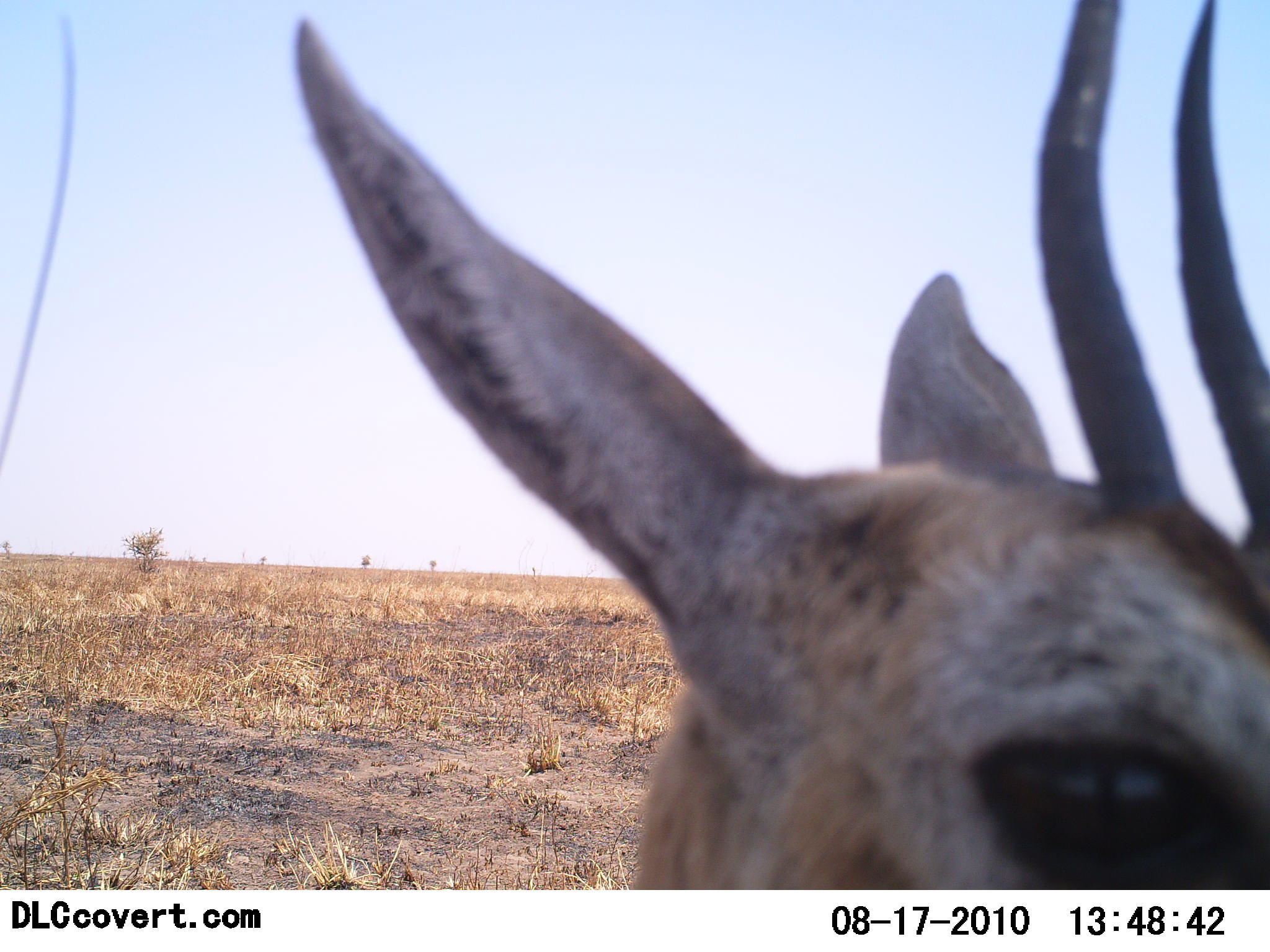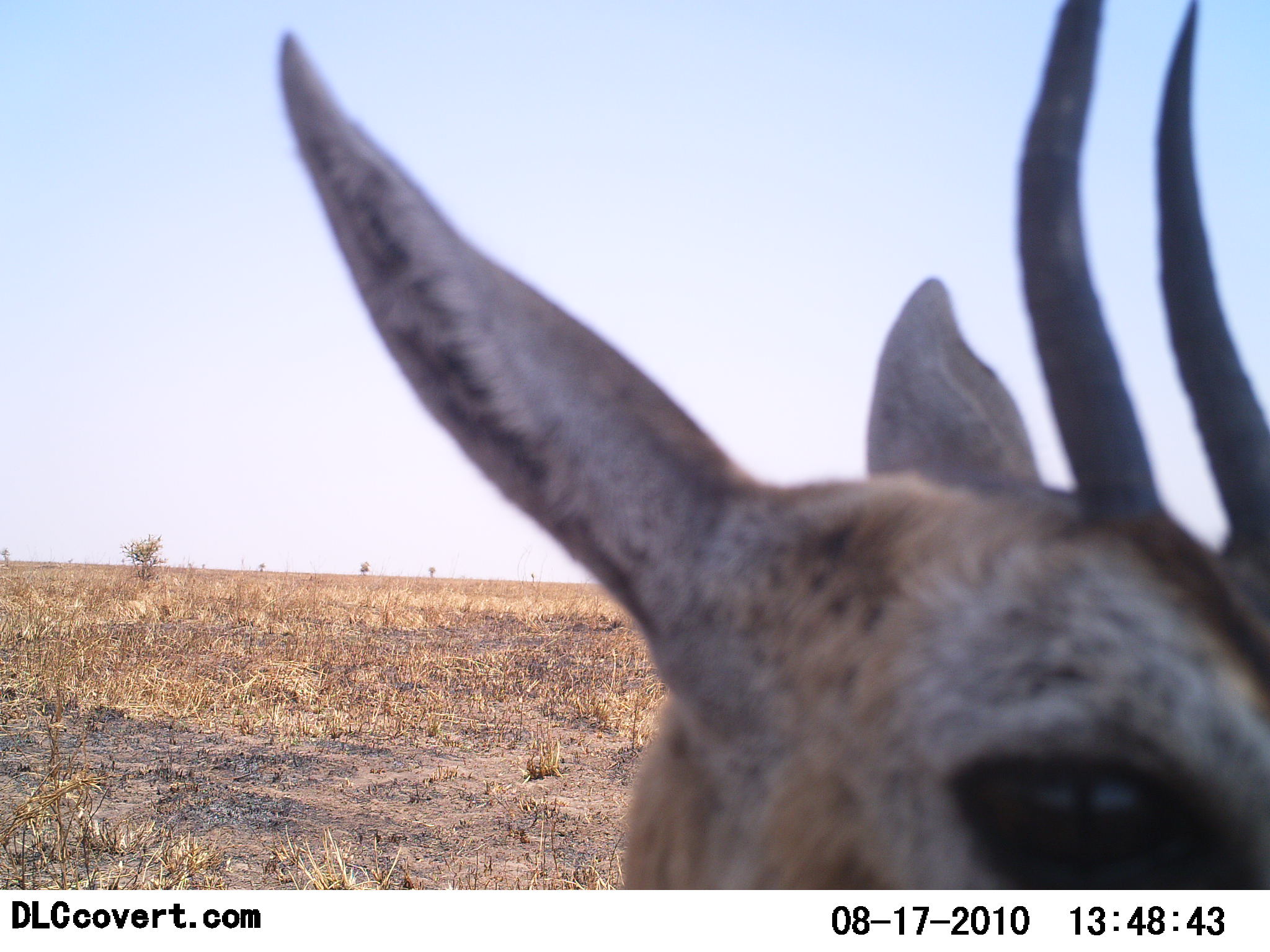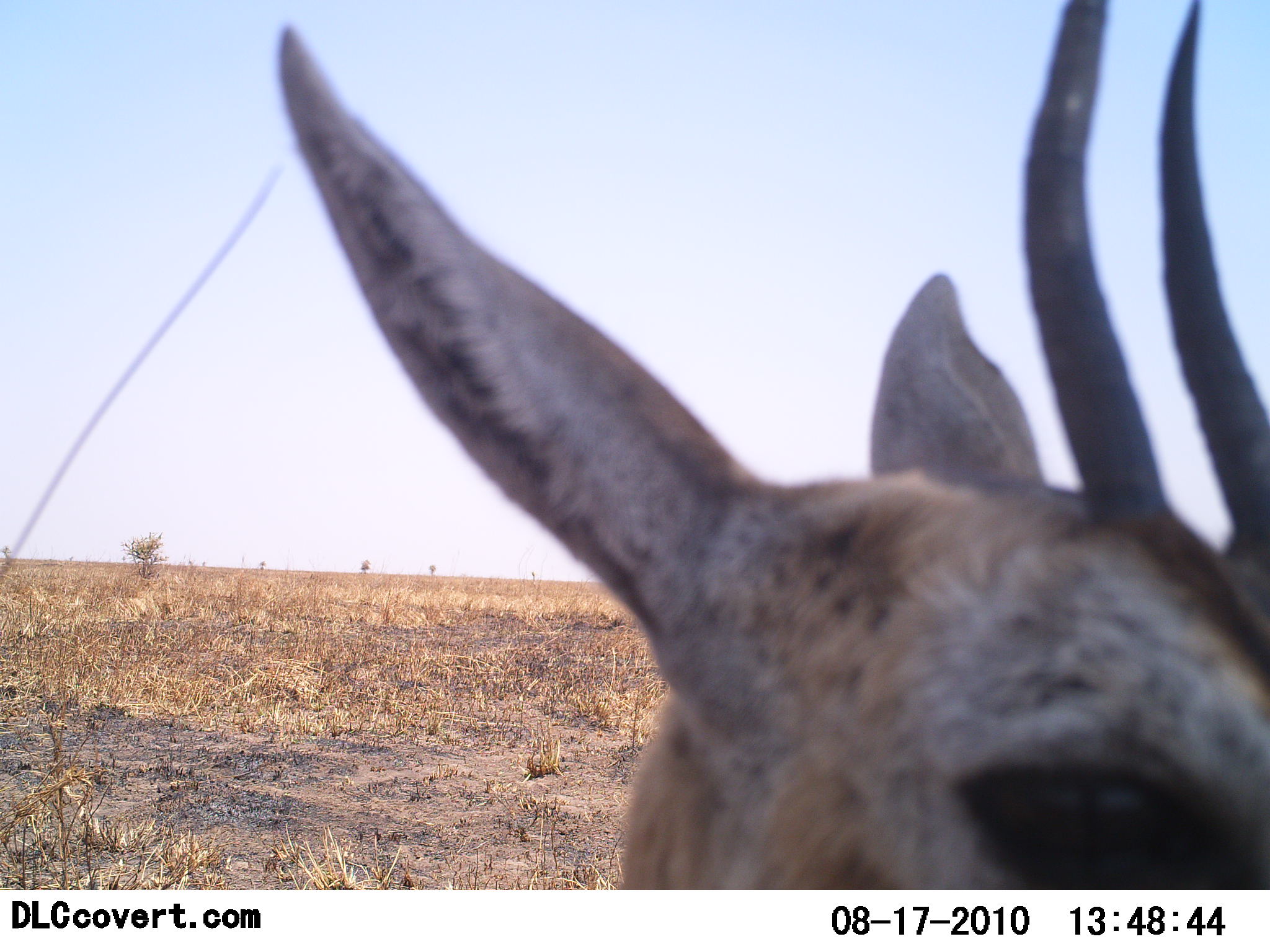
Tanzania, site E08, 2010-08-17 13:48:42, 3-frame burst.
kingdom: Animalia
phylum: Chordata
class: Mammalia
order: Artiodactyla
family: Bovidae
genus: Eudorcas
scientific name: Eudorcas thomsonii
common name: thomson's gazelle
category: gazellethomsons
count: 1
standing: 89%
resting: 0%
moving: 5%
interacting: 5%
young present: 0%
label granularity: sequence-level